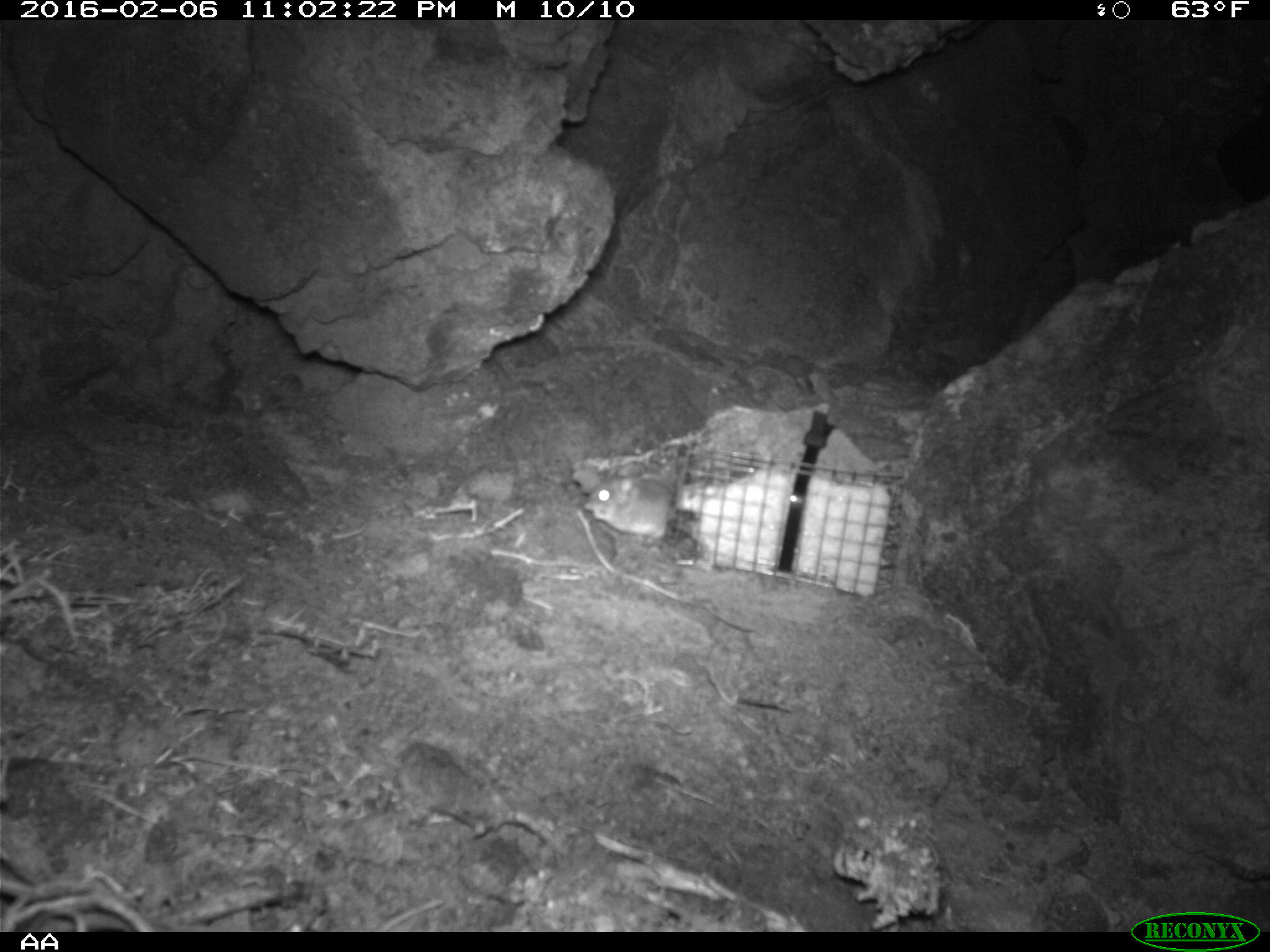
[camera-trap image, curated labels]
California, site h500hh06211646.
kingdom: Animalia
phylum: Chordata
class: Mammalia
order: Rodentia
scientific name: Rodentia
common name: rodent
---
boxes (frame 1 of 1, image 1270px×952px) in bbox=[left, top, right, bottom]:
rodent: bbox=[582, 478, 672, 552]